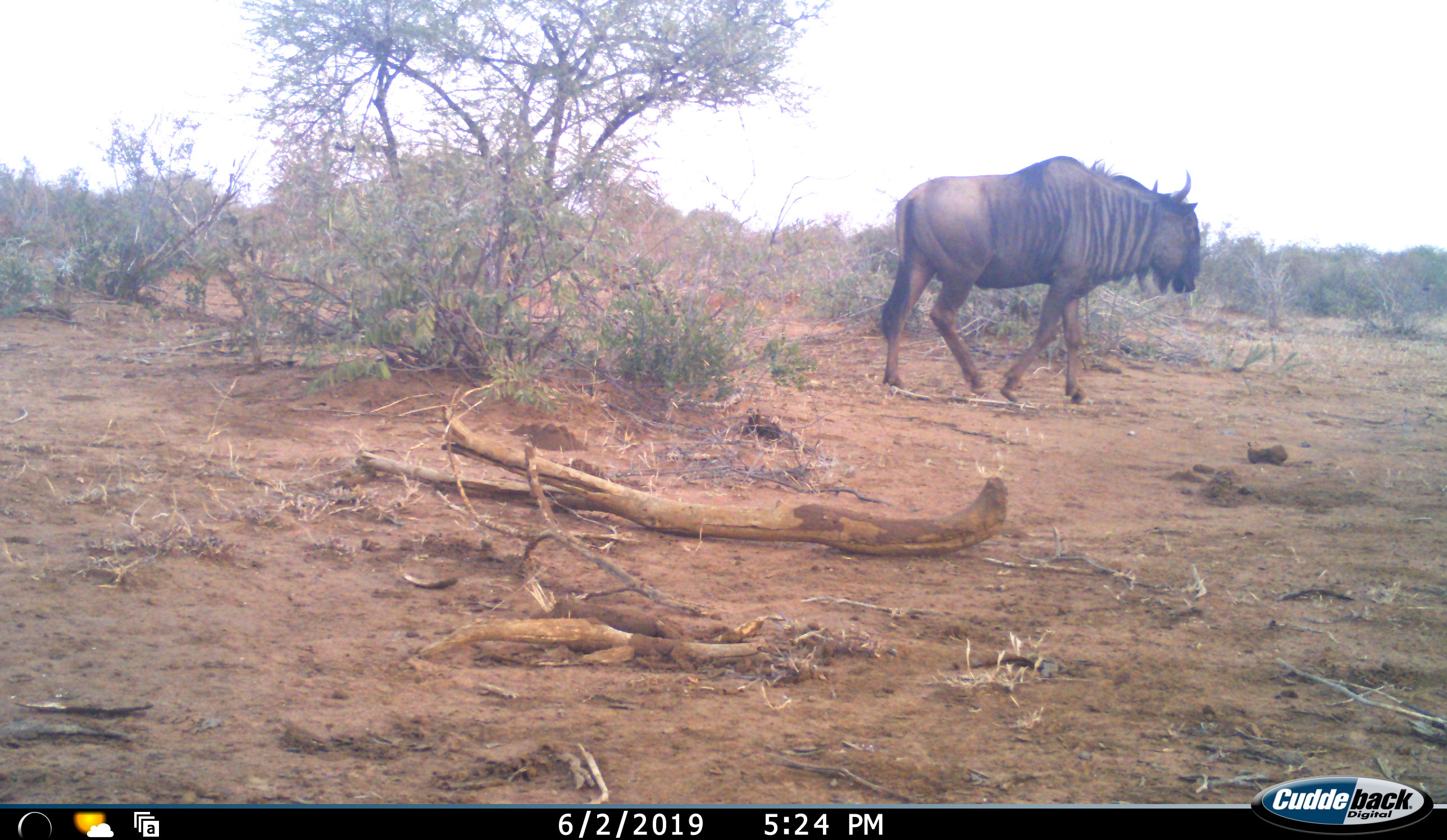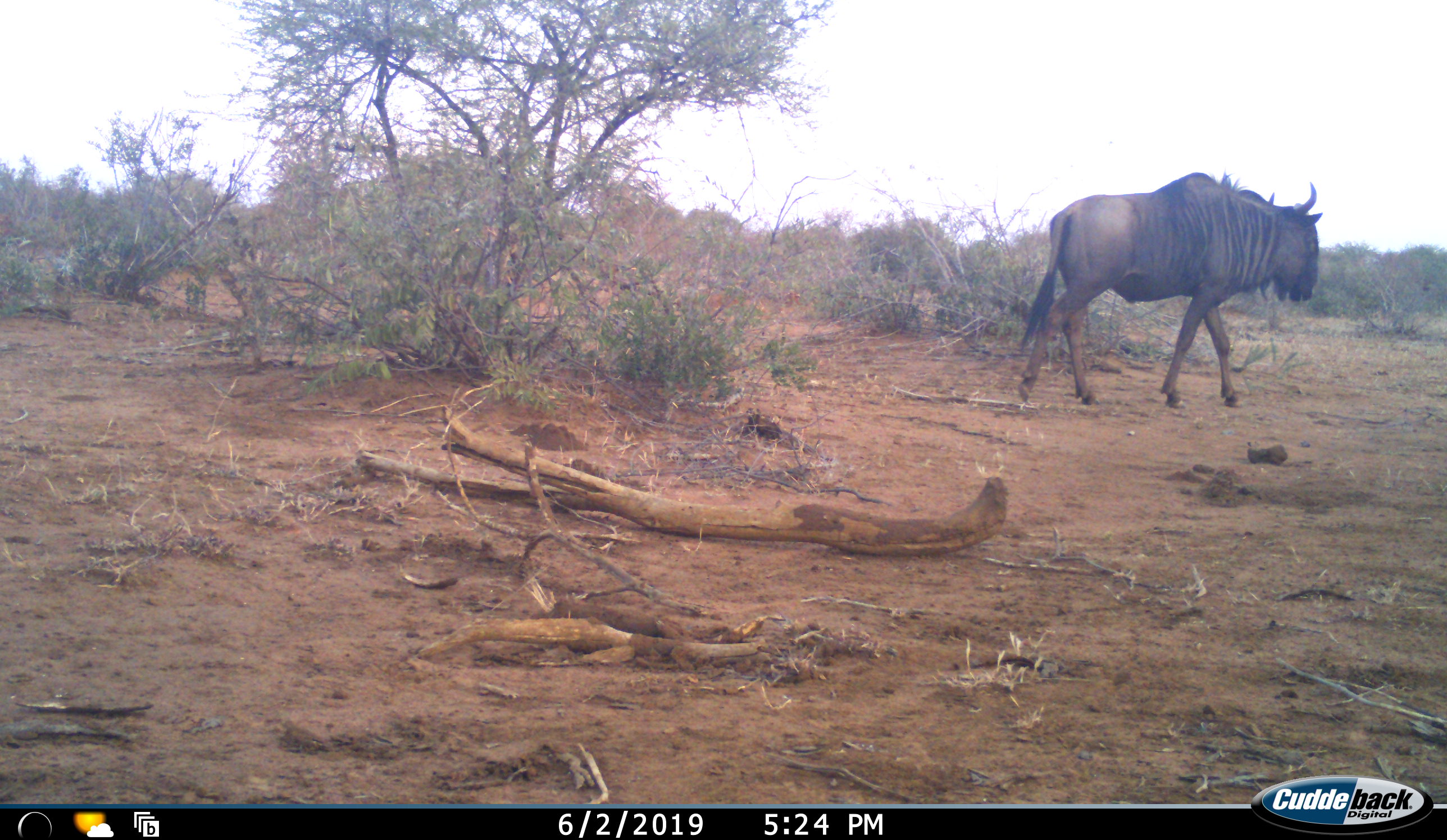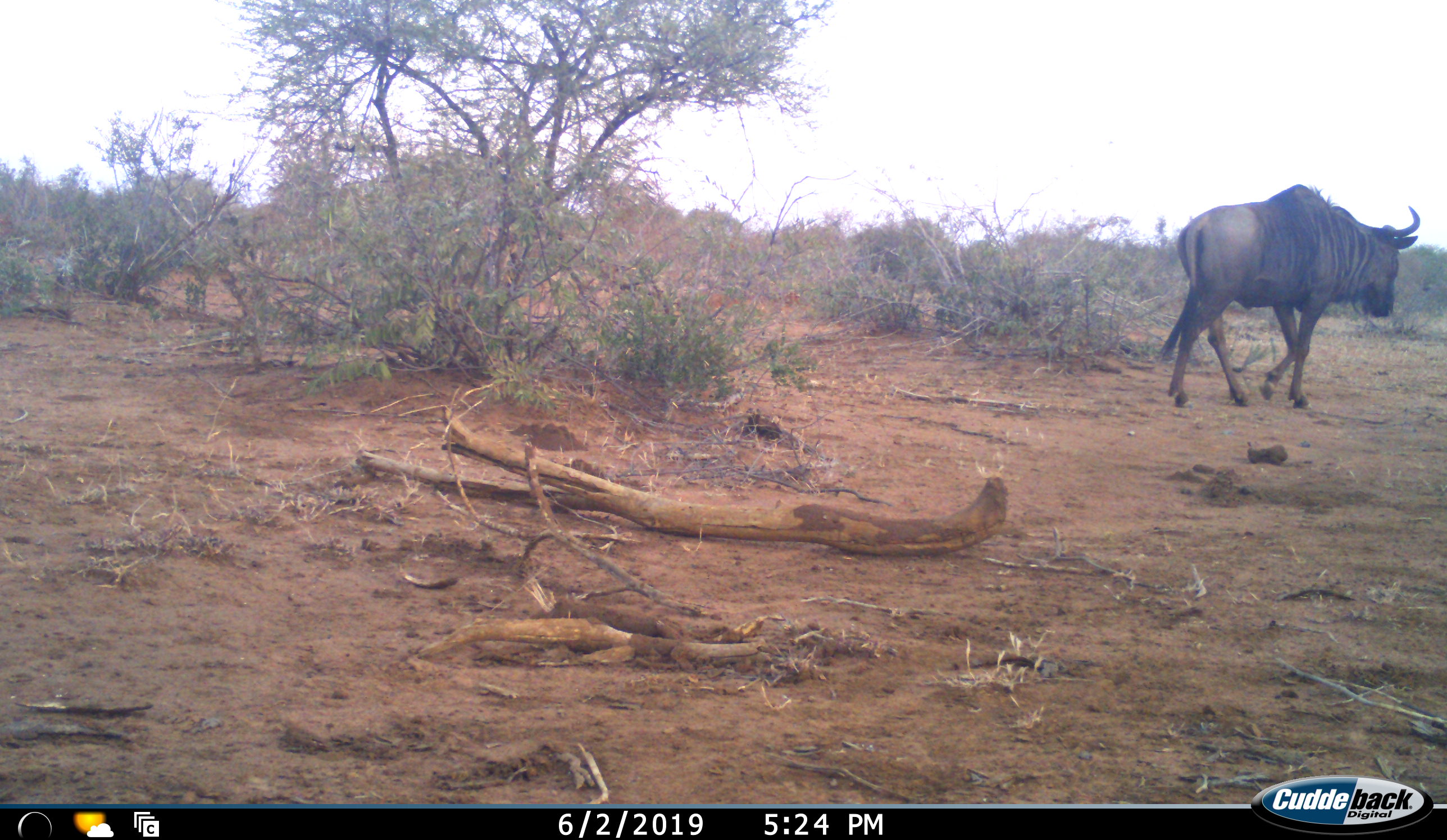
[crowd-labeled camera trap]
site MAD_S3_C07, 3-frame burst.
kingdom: Animalia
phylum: Chordata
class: Mammalia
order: Artiodactyla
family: Bovidae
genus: Connochaetes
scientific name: Connochaetes taurinus taurinus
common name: blue wildebeest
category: wildebeestblue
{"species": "wildebeestblue (blue wildebeest) (Connochaetes taurinus taurinus)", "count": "1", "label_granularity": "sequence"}